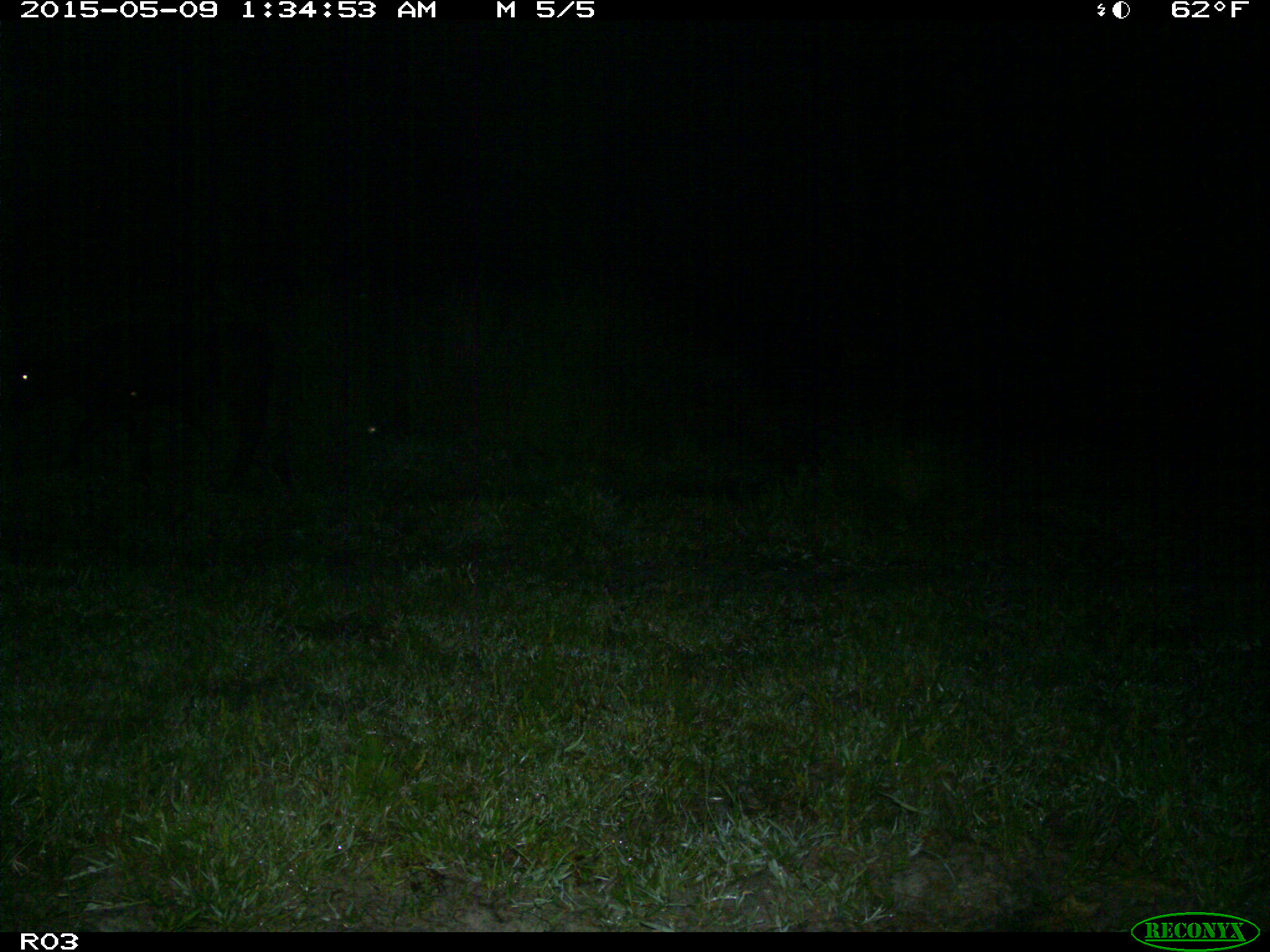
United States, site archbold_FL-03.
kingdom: Animalia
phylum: Chordata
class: Mammalia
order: Artiodactyla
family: Bovidae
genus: Bos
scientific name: Bos taurus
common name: domestic cow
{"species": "Bos taurus (domestic cow)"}